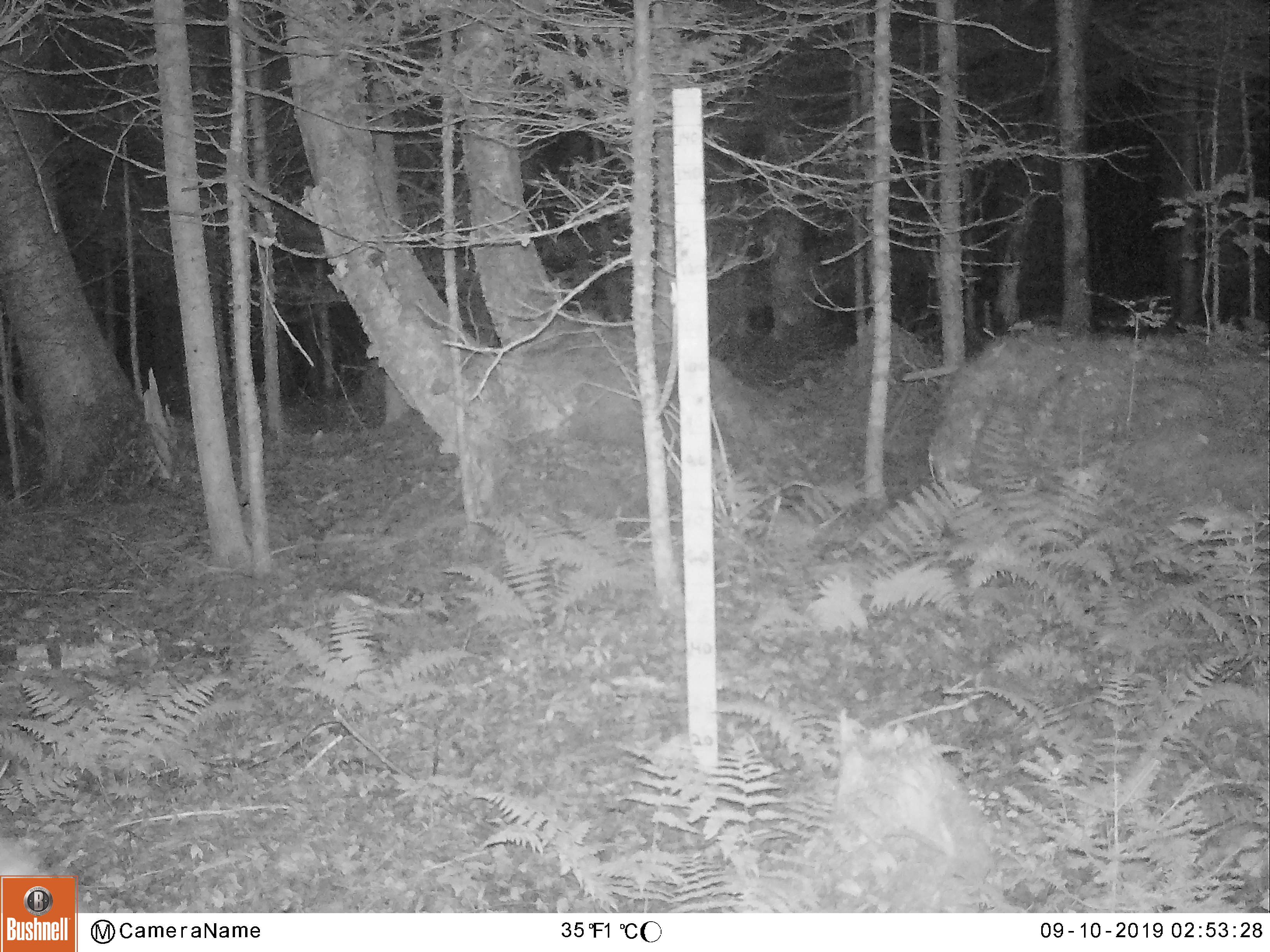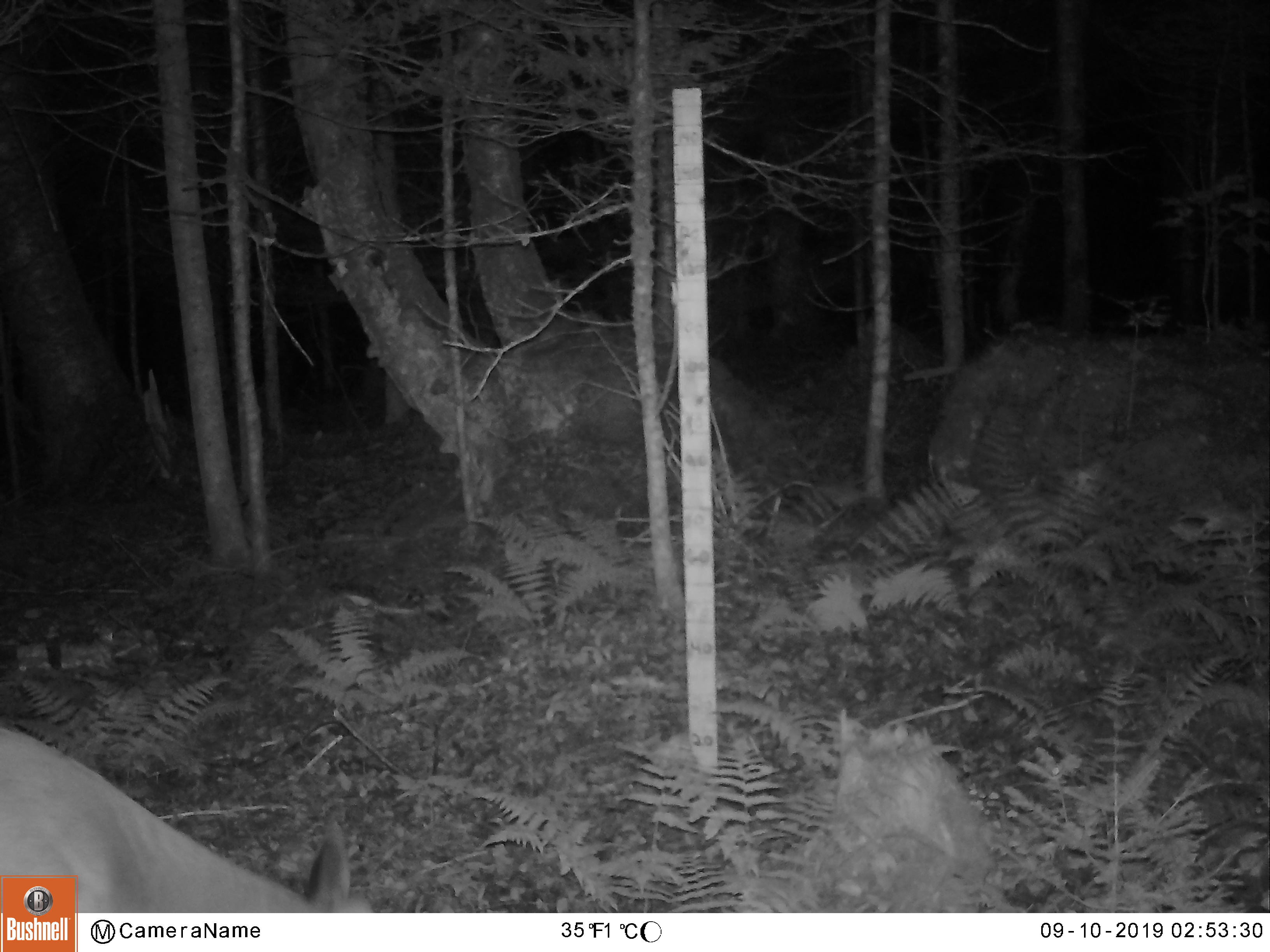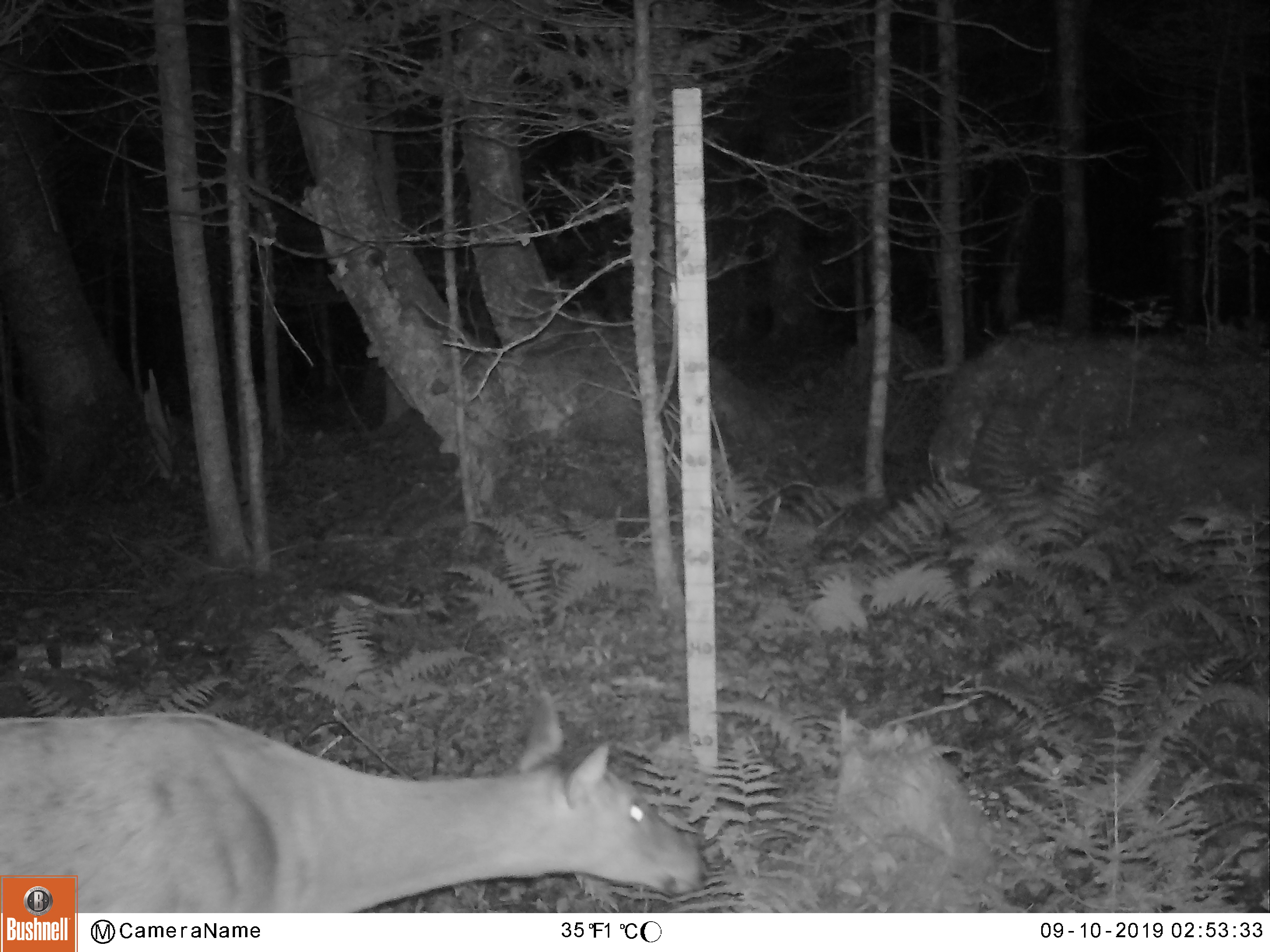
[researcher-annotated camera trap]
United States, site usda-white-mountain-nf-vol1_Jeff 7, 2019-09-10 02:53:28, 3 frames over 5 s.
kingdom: Animalia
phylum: Chordata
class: Mammalia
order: Artiodactyla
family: Cervidae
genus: Odocoileus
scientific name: Odocoileus virginianus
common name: white-tailed deer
White-tailed deer (Odocoileus virginianus).